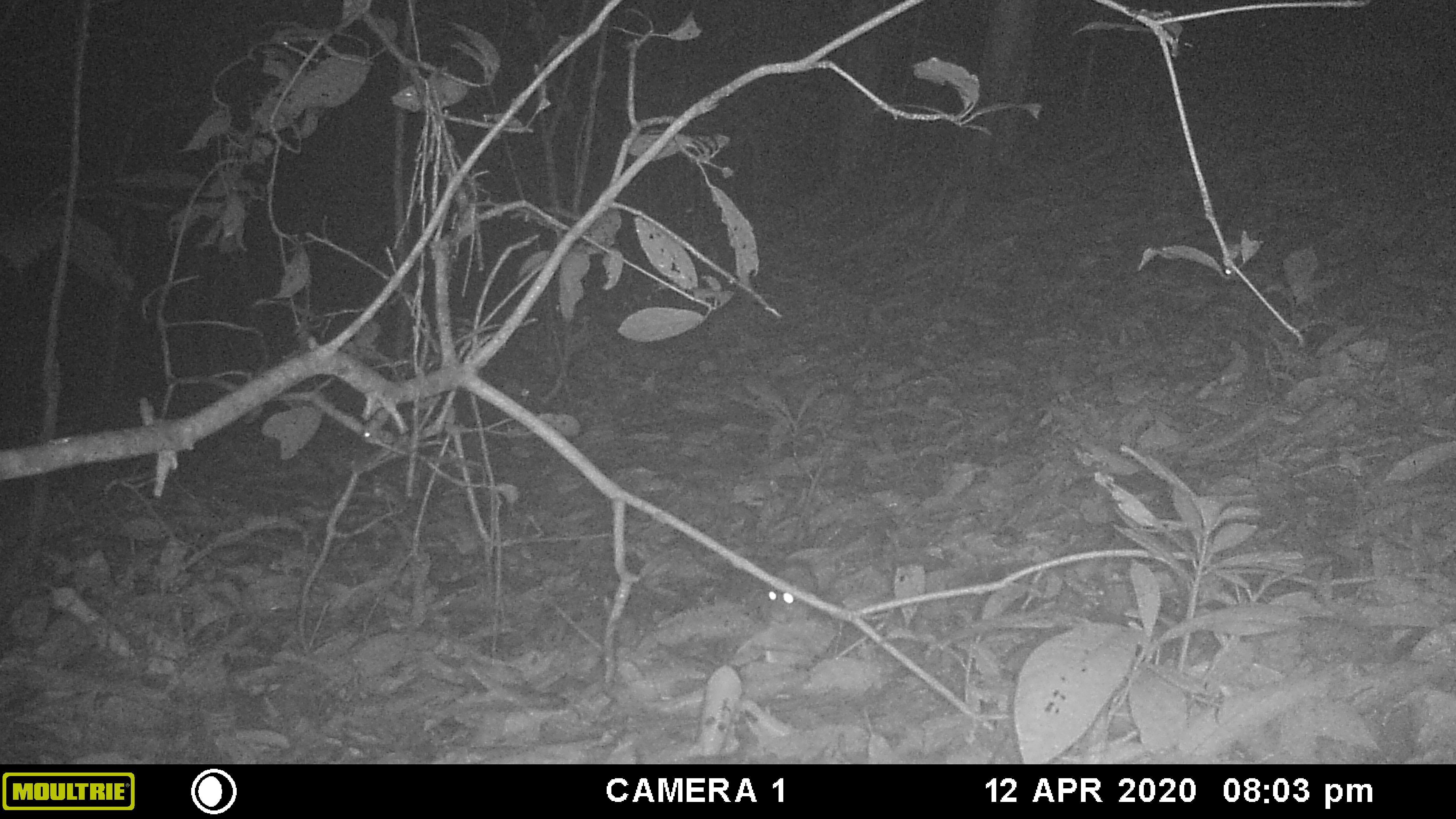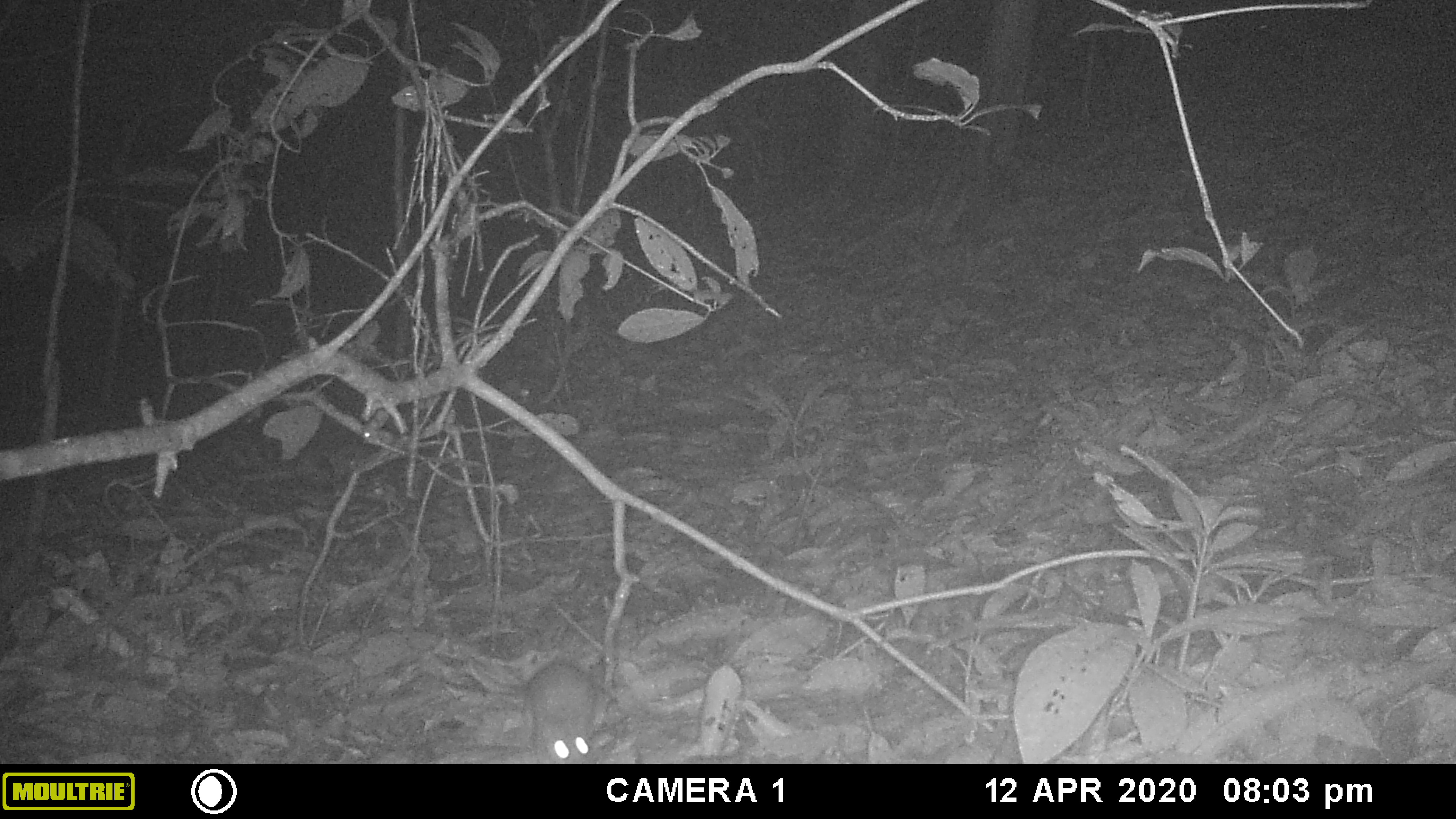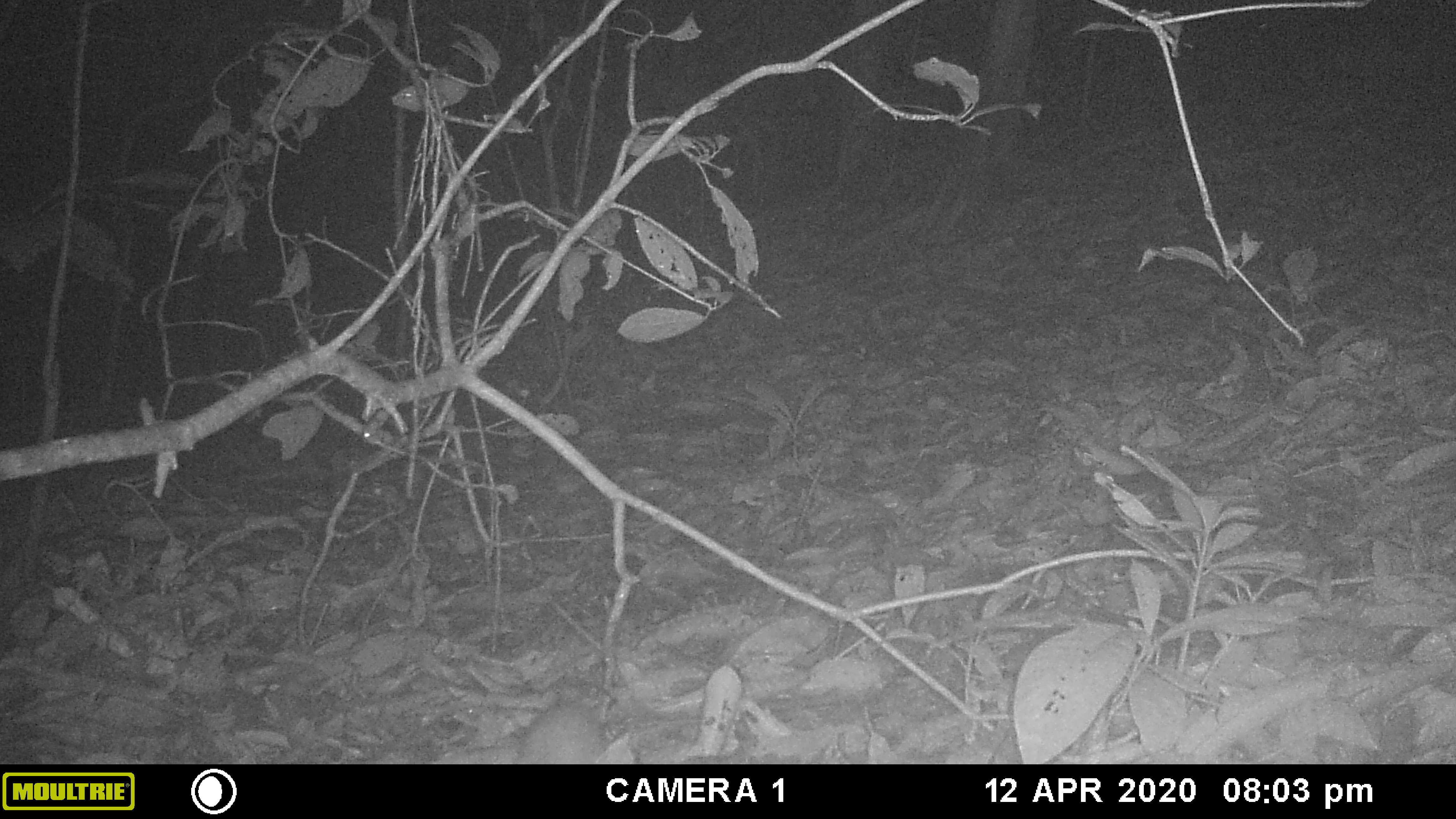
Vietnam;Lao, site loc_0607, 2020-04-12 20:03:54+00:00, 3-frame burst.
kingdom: Animalia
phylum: Chordata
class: Mammalia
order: Rodentia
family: Muridae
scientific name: Muridae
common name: old-world mice and rats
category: unidentified murid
Unidentified murid (old-world mice and rats) (Muridae). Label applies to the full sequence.